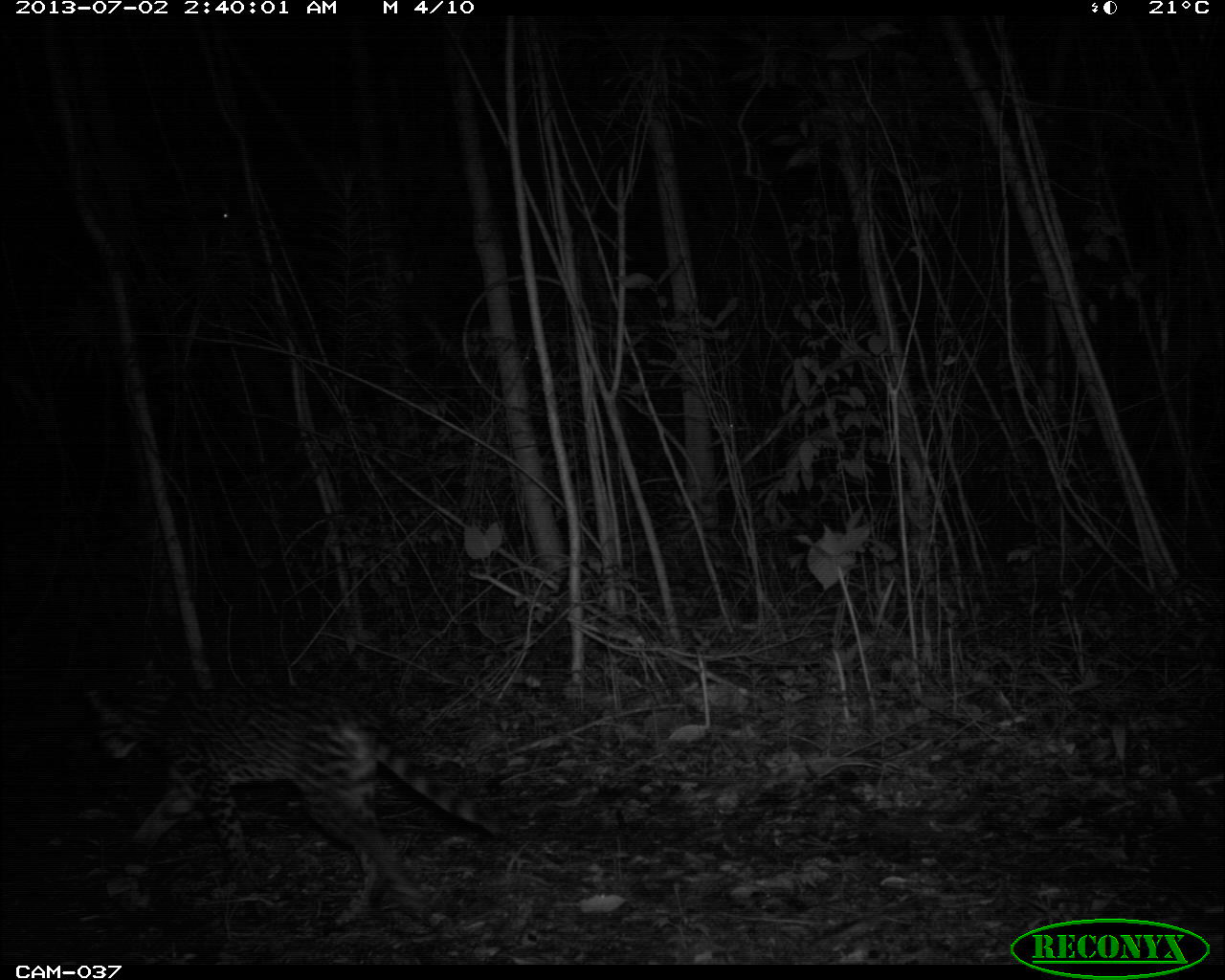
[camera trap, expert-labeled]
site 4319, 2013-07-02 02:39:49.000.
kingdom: Animalia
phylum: Chordata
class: Mammalia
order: Carnivora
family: Felidae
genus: Leopardus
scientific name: Leopardus pardalis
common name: ocelot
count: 1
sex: female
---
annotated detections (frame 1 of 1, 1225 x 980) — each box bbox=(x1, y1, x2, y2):
leopardus pardalis: bbox=(84, 683, 493, 924)